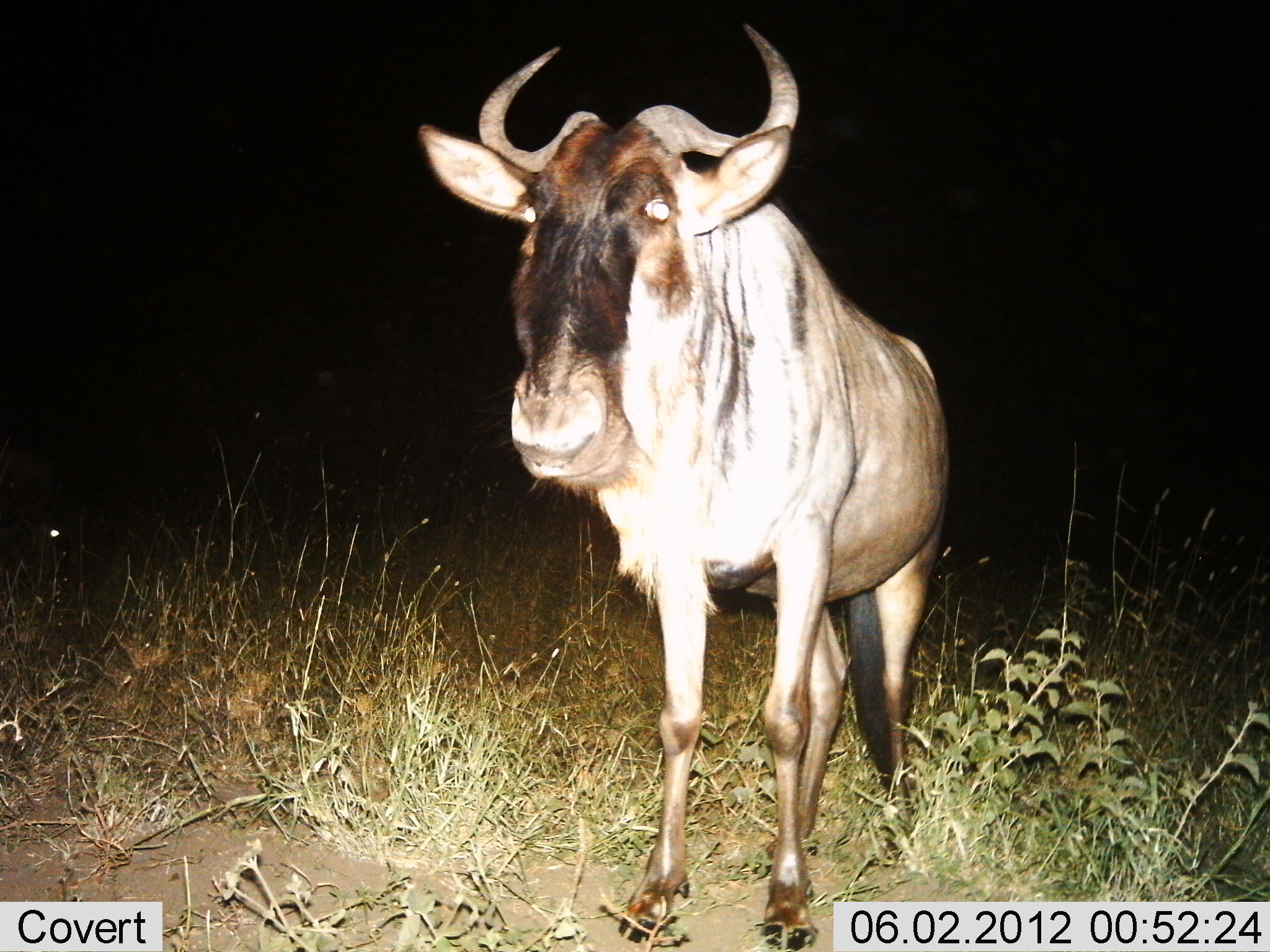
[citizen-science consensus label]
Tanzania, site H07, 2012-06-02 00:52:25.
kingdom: Animalia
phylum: Chordata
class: Mammalia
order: Artiodactyla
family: Bovidae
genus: Connochaetes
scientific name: Connochaetes taurinus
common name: blue wildebeest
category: wildebeest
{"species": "wildebeest (blue wildebeest) (Connochaetes taurinus)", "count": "1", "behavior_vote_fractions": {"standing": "100%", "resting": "0%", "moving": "0%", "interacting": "0%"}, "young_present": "0%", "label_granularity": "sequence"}